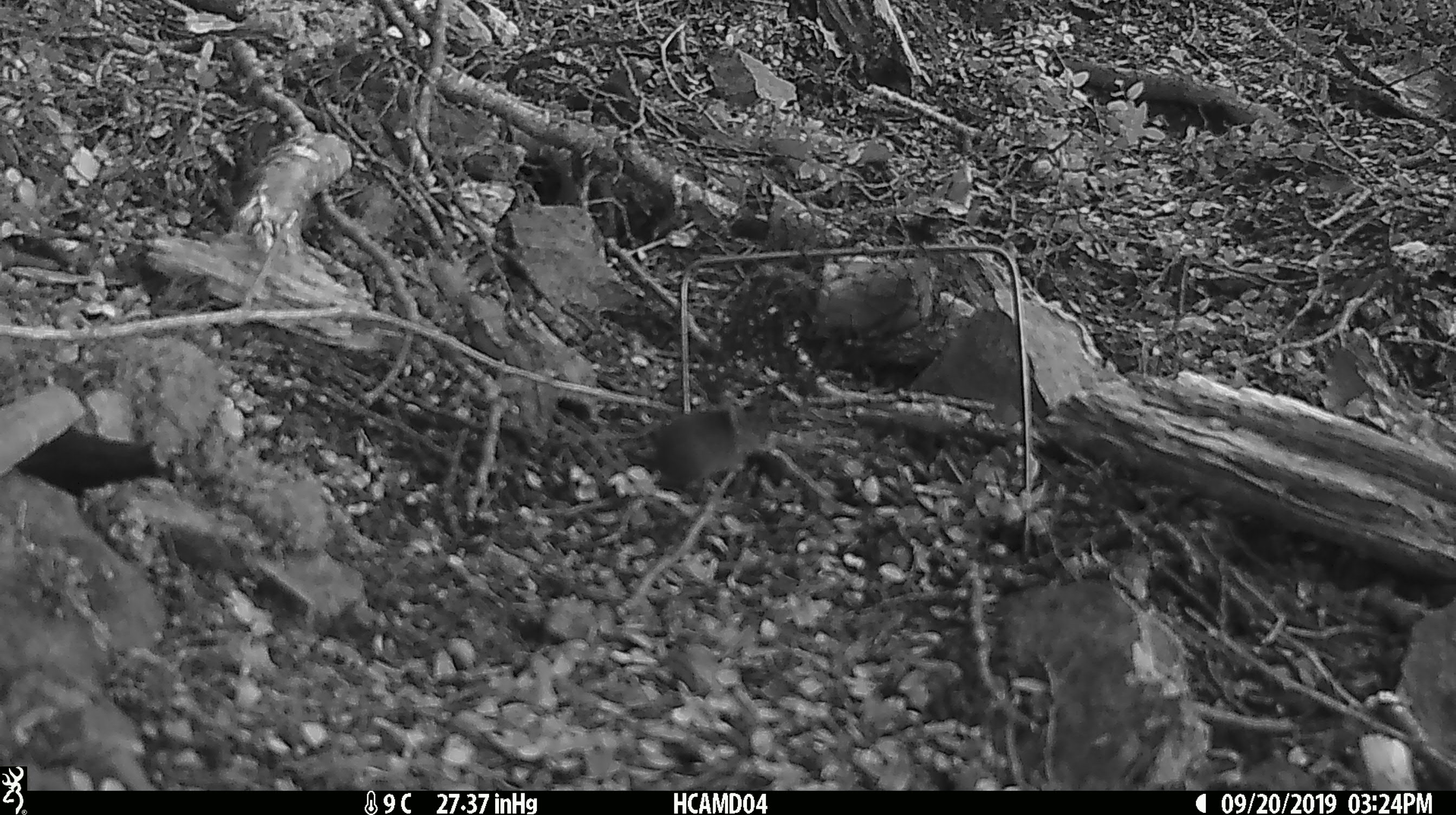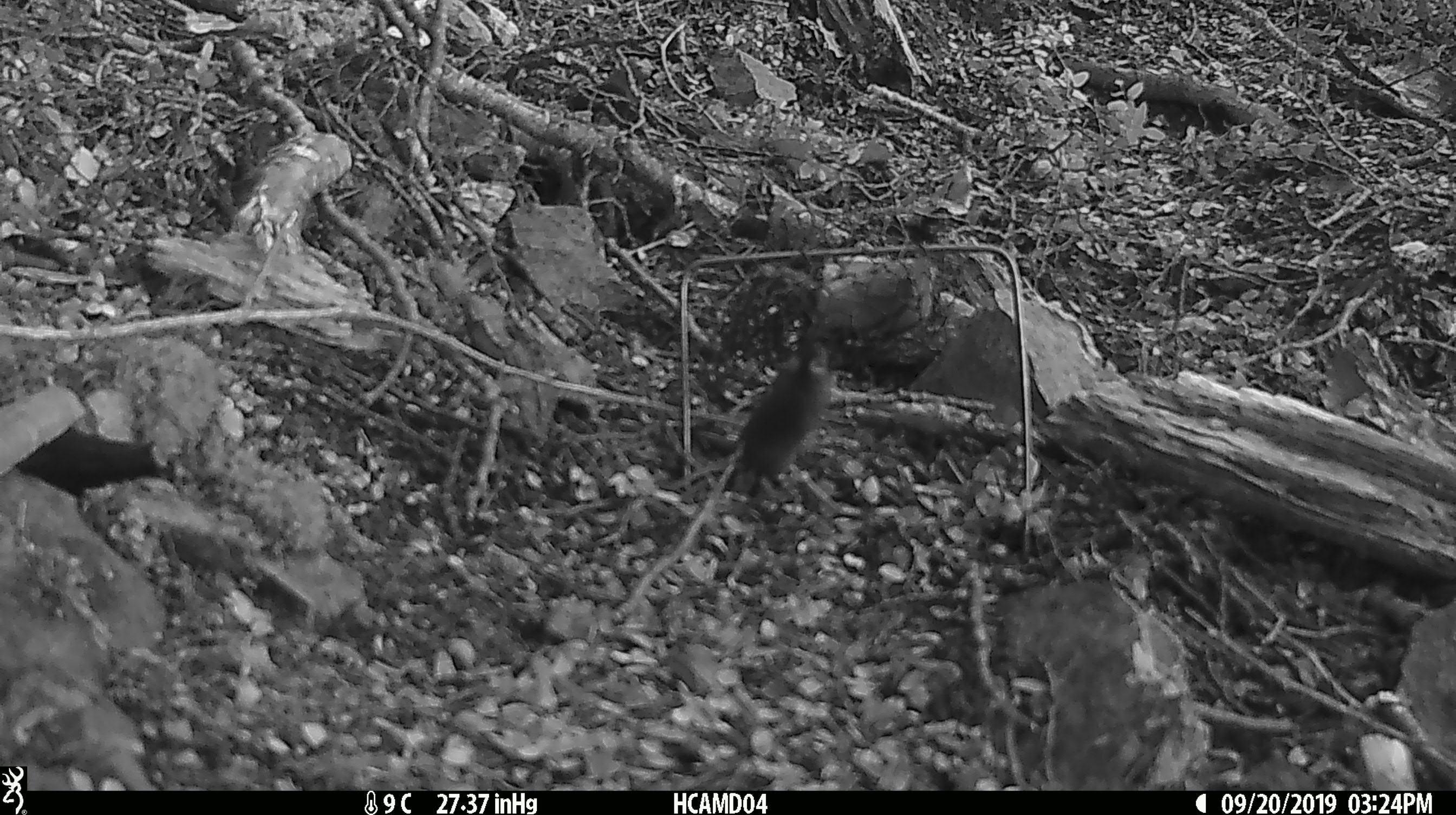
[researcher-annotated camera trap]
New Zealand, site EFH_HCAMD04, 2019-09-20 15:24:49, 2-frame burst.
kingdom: Animalia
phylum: Chordata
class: Mammalia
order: Rodentia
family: Muridae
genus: Mus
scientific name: Mus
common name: mouse